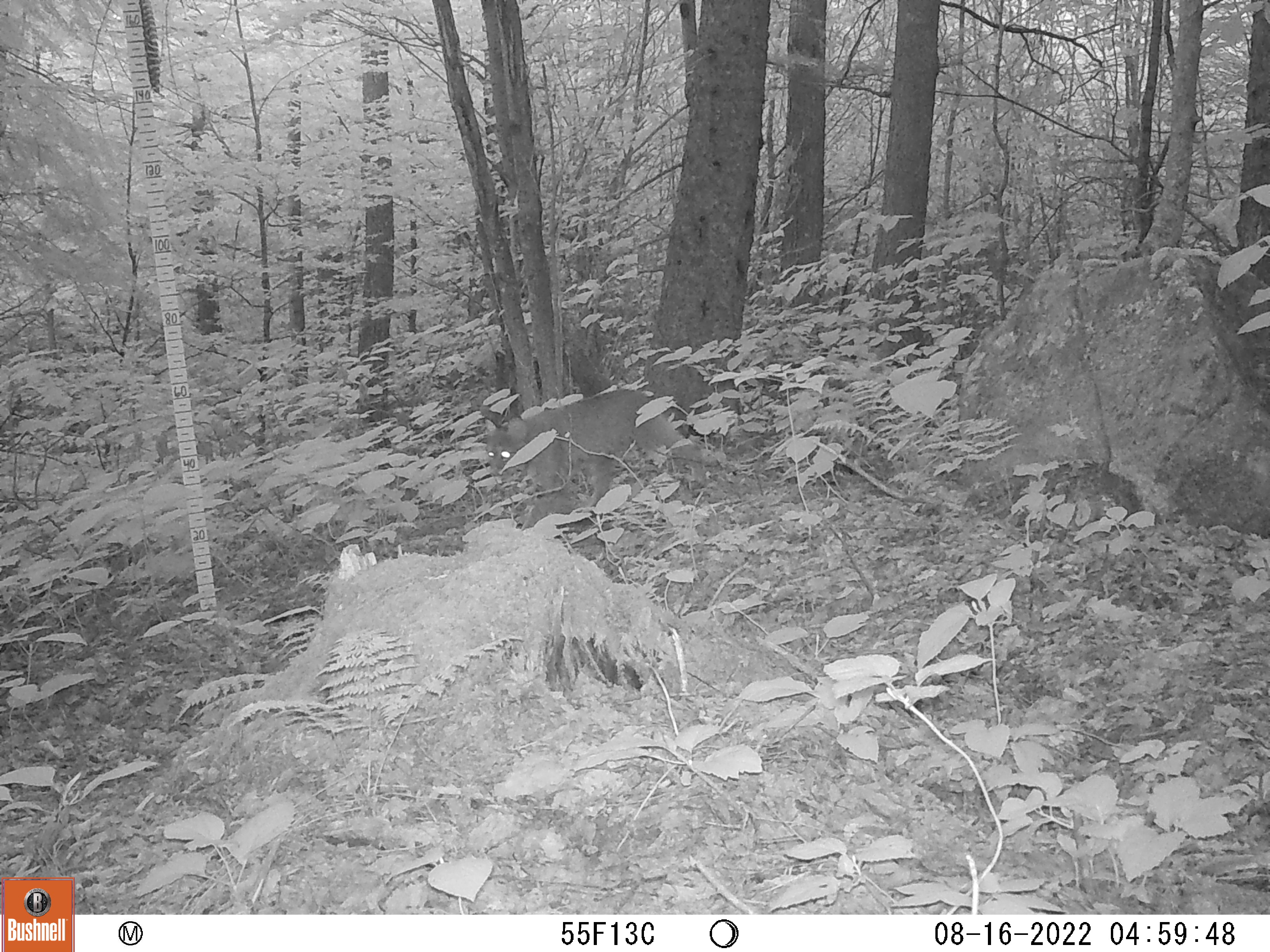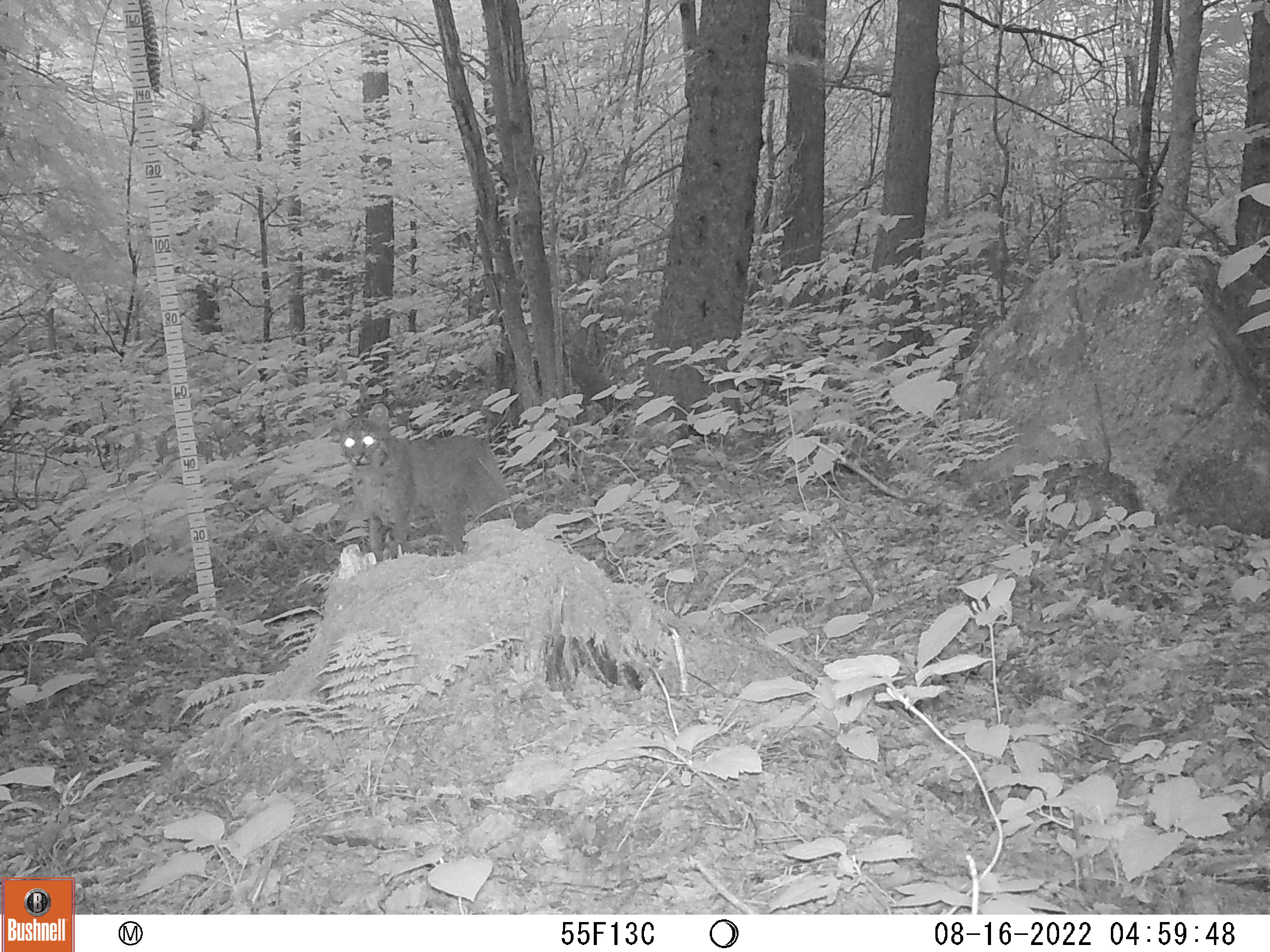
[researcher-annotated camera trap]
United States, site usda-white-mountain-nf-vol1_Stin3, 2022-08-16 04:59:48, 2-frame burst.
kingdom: Animalia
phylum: Chordata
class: Mammalia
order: Carnivora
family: Felidae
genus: Lynx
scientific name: Lynx rufus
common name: bobcat